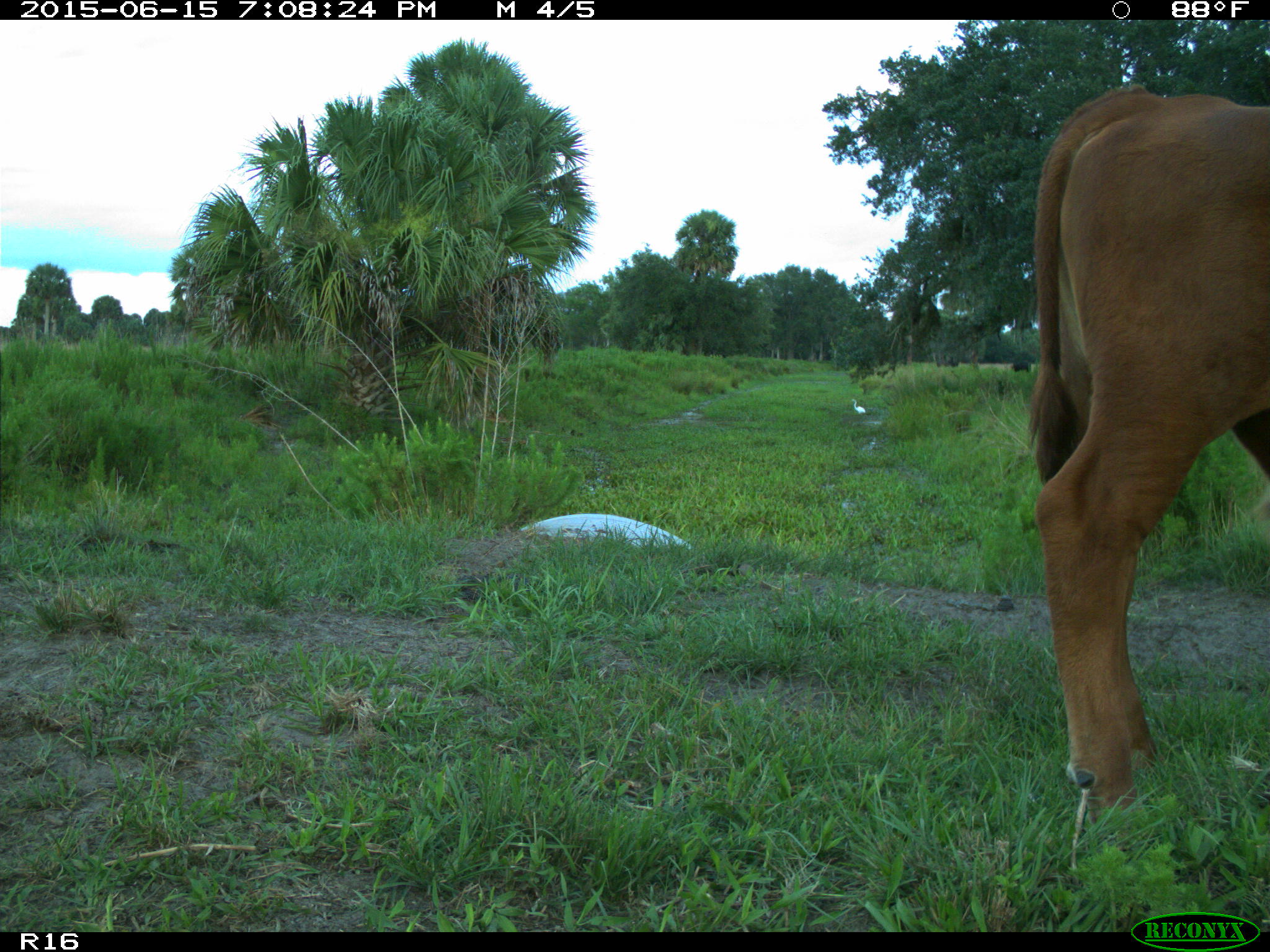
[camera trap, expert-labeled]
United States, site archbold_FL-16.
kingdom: Animalia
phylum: Chordata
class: Mammalia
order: Artiodactyla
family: Bovidae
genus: Bos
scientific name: Bos taurus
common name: domestic cow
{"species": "Bos taurus (domestic cow)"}